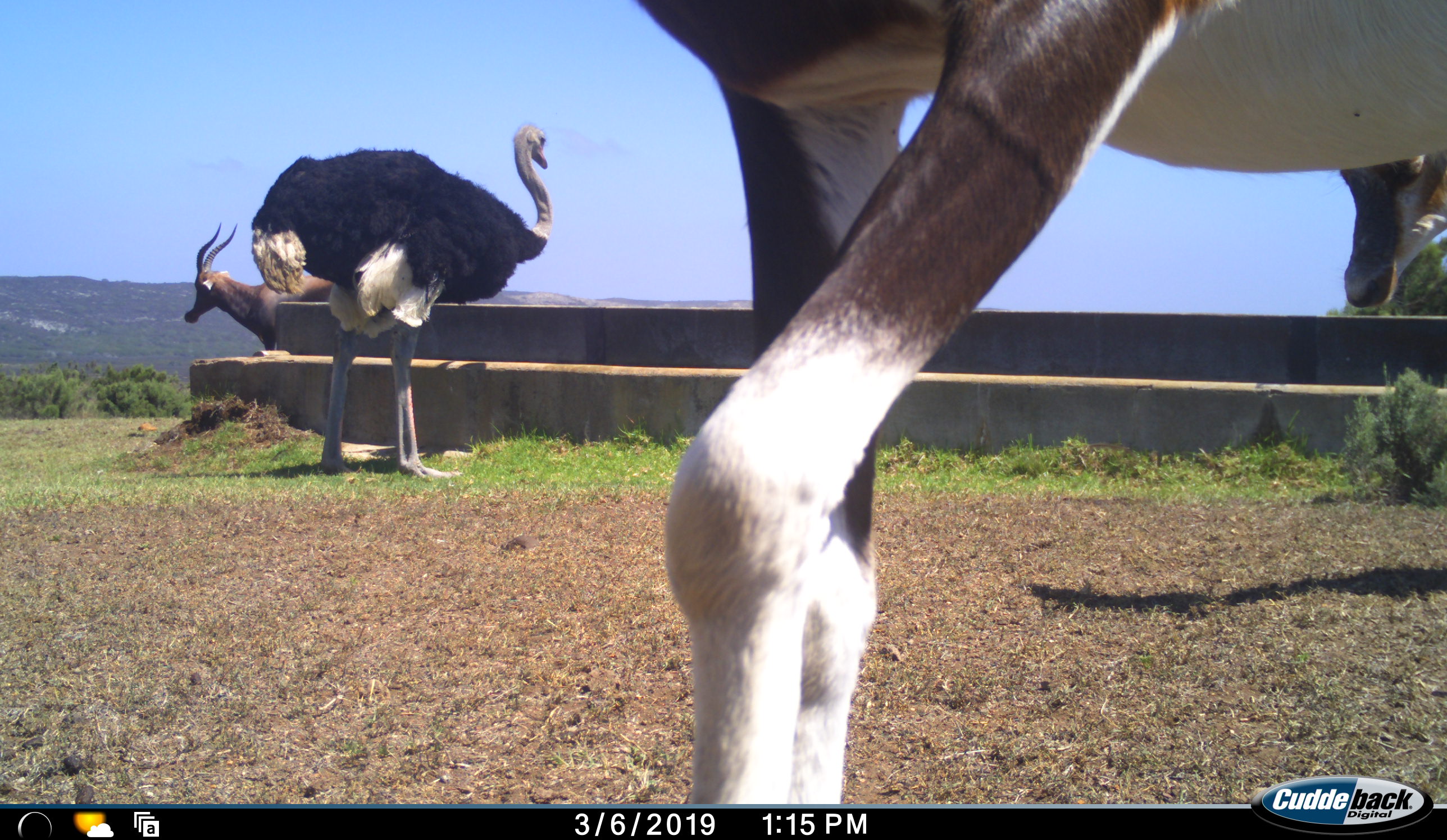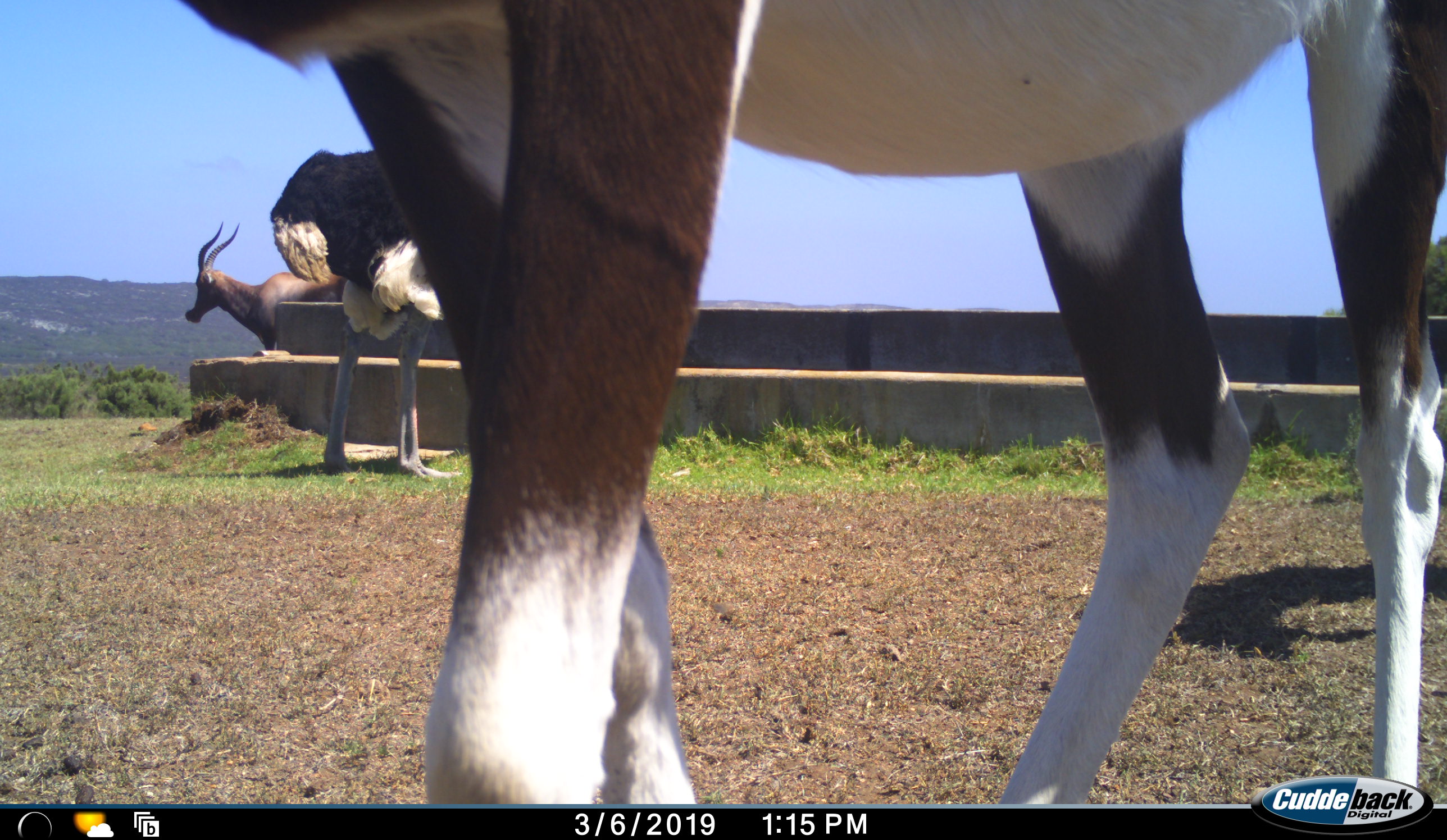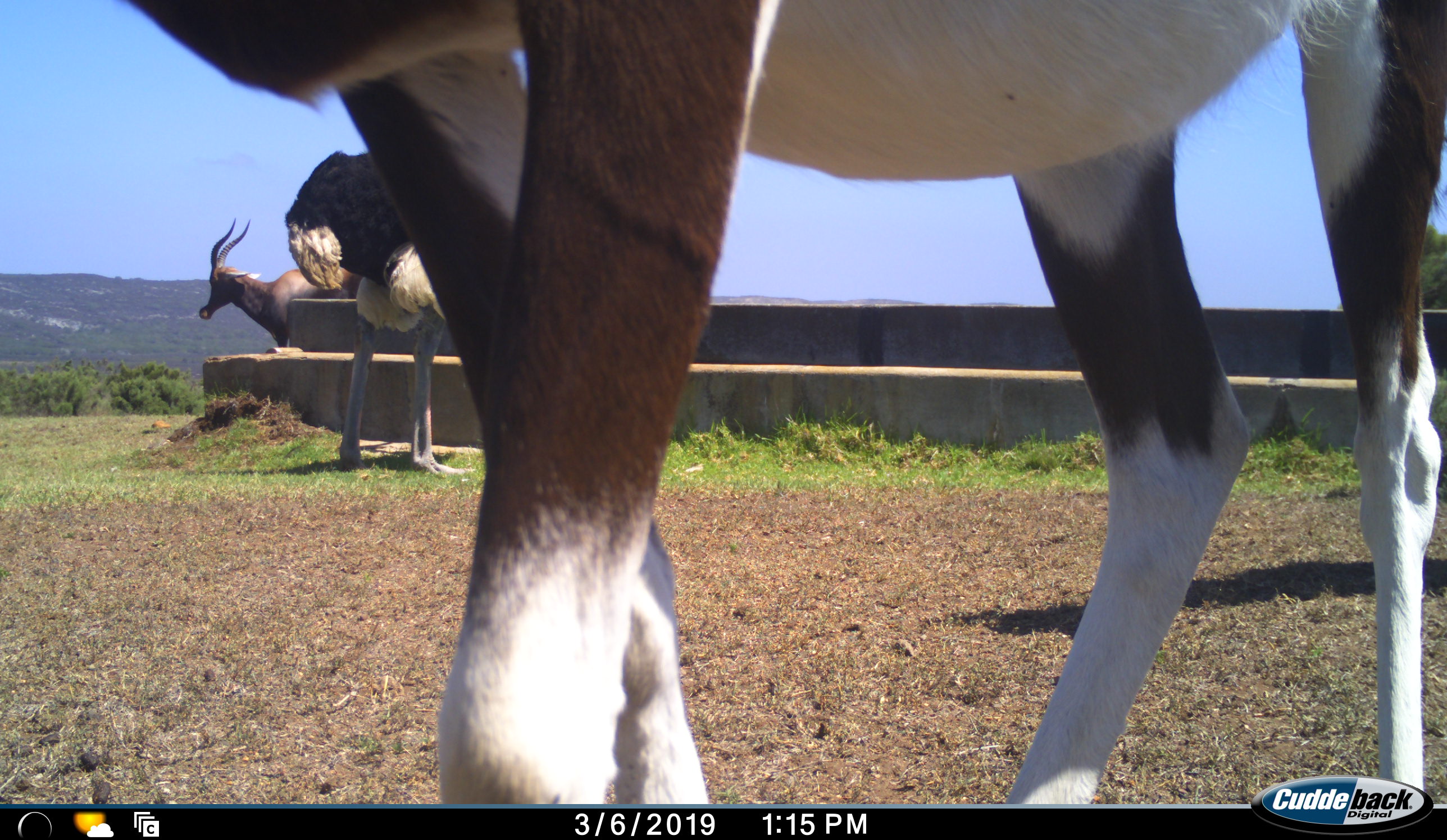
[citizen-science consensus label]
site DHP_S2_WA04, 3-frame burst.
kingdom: Animalia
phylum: Chordata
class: Mammalia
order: Artiodactyla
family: Bovidae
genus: Damaliscus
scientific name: Damaliscus pygargus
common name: bontebok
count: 3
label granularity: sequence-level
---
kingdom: Animalia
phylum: Chordata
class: Aves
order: Struthioniformes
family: Struthionidae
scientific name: Struthionidae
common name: ostrich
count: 1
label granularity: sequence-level